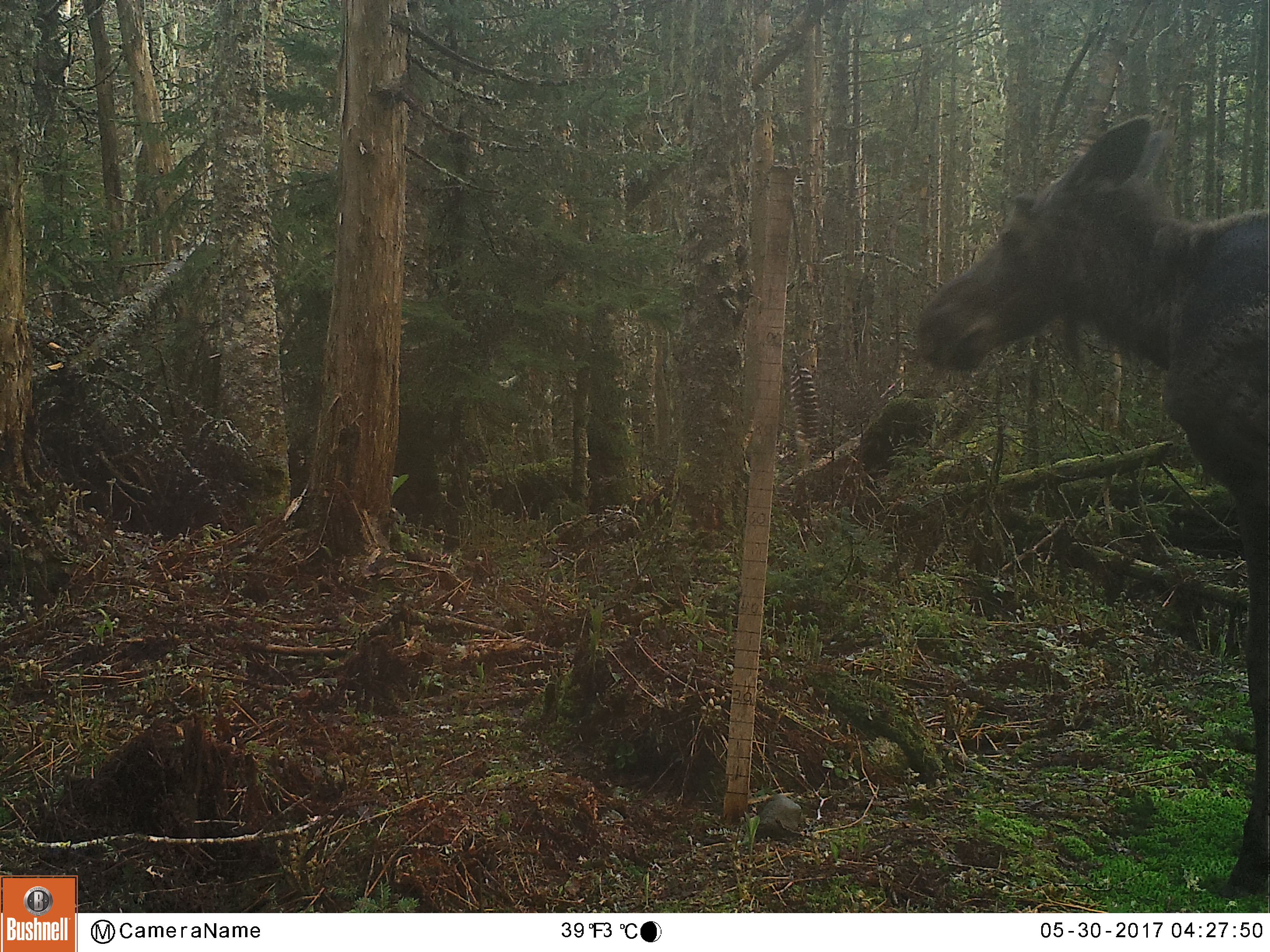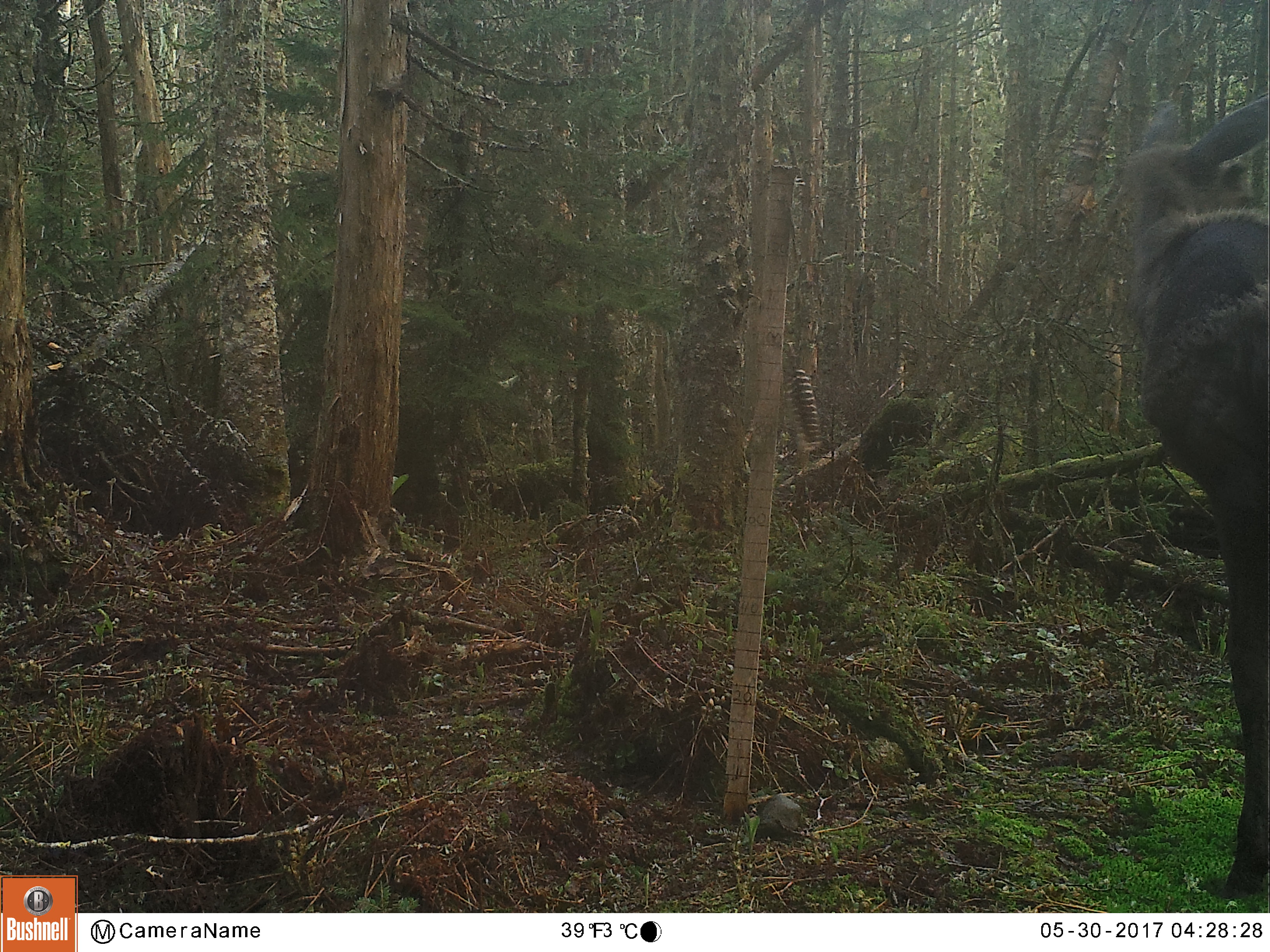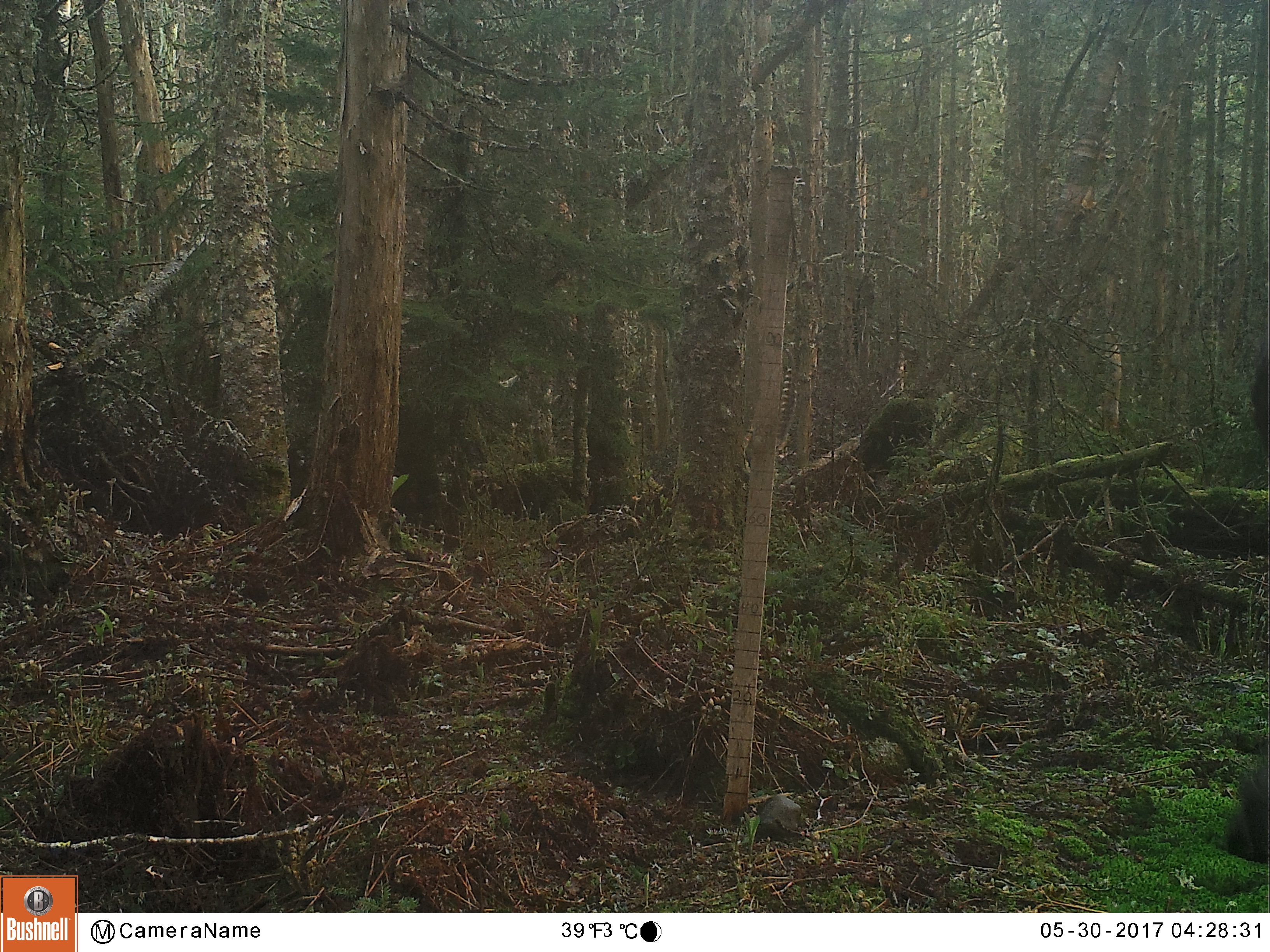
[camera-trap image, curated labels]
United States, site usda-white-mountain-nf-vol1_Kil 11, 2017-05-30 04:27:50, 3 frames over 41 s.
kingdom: Animalia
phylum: Chordata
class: Mammalia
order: Artiodactyla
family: Cervidae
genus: Alces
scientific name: Alces alces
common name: moose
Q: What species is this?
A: Moose (Alces alces).